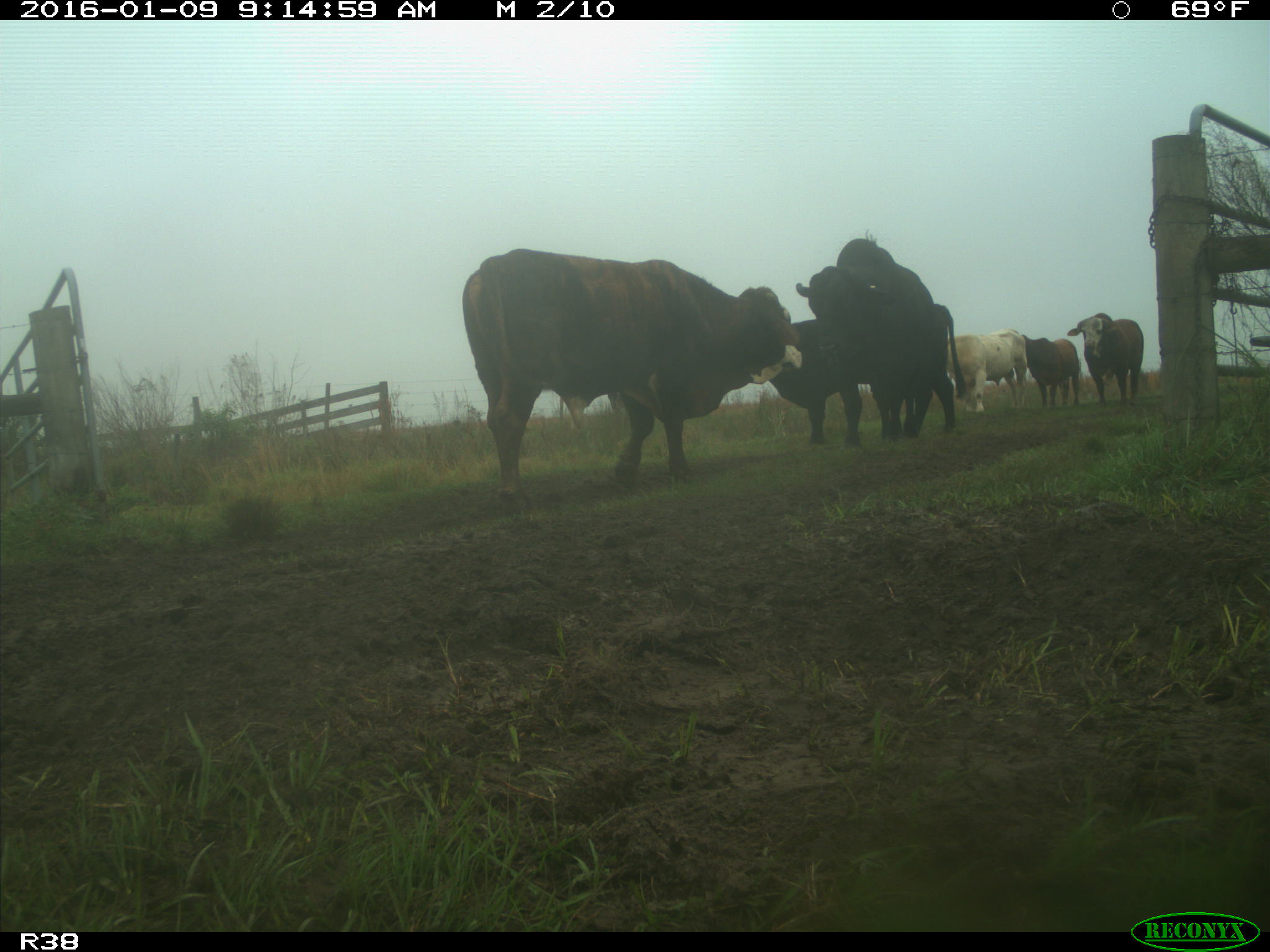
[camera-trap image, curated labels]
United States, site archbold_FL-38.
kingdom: Animalia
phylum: Chordata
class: Mammalia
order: Artiodactyla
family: Bovidae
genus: Bos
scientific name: Bos taurus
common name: domestic cow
Bos taurus (domestic cow).